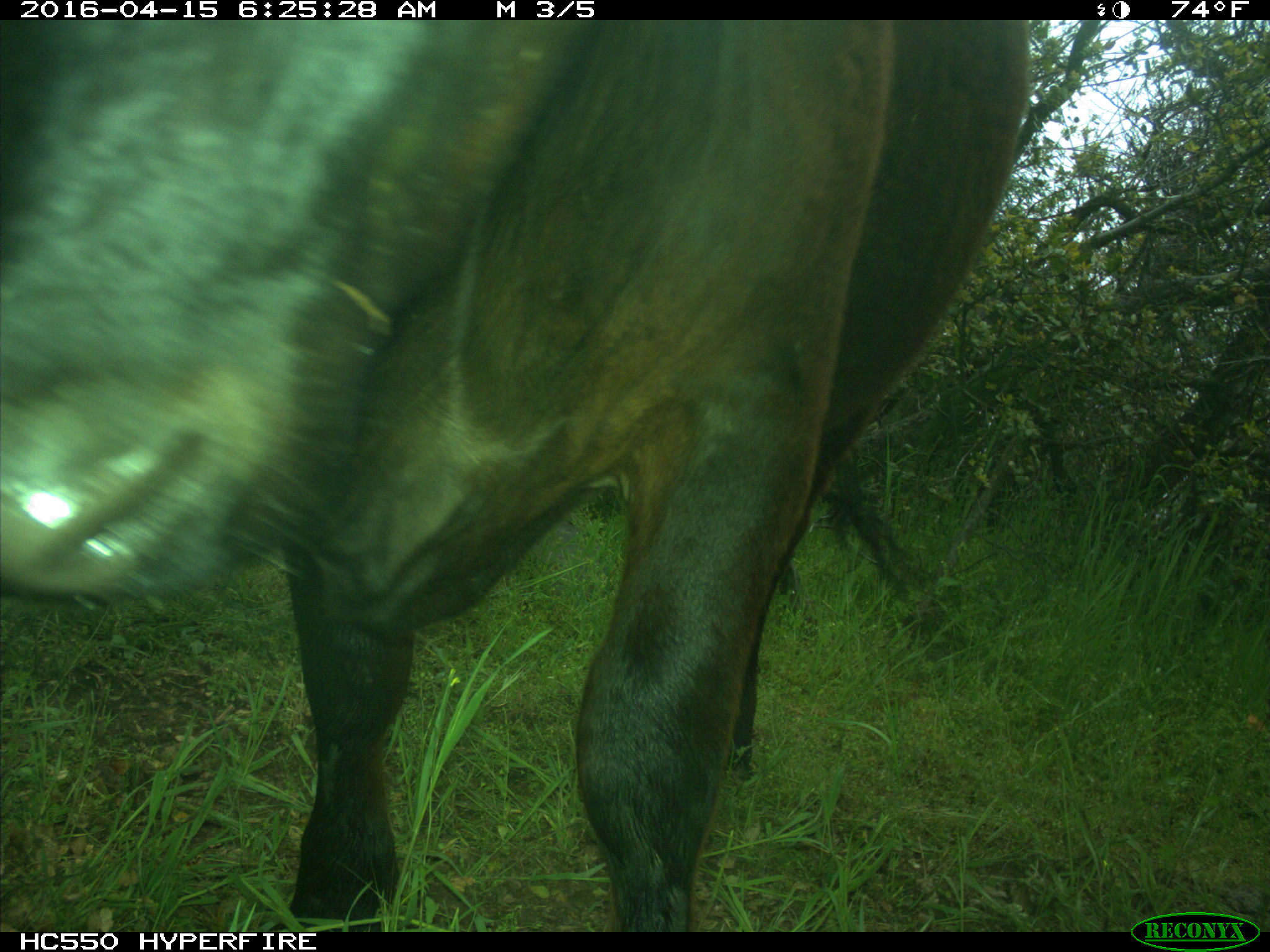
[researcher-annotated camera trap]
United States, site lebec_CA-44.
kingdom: Animalia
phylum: Chordata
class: Mammalia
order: Artiodactyla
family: Bovidae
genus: Bos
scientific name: Bos taurus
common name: domestic cow